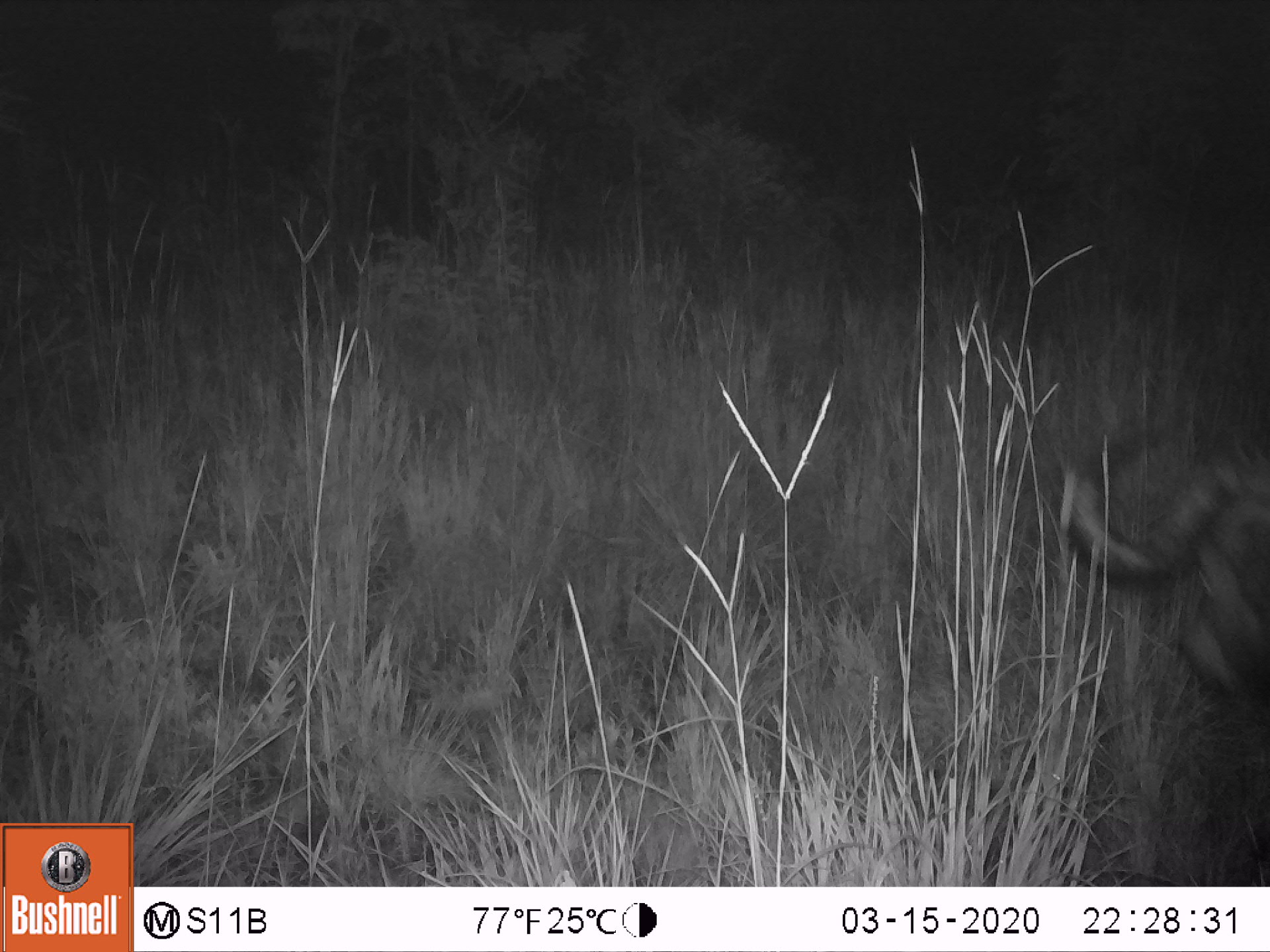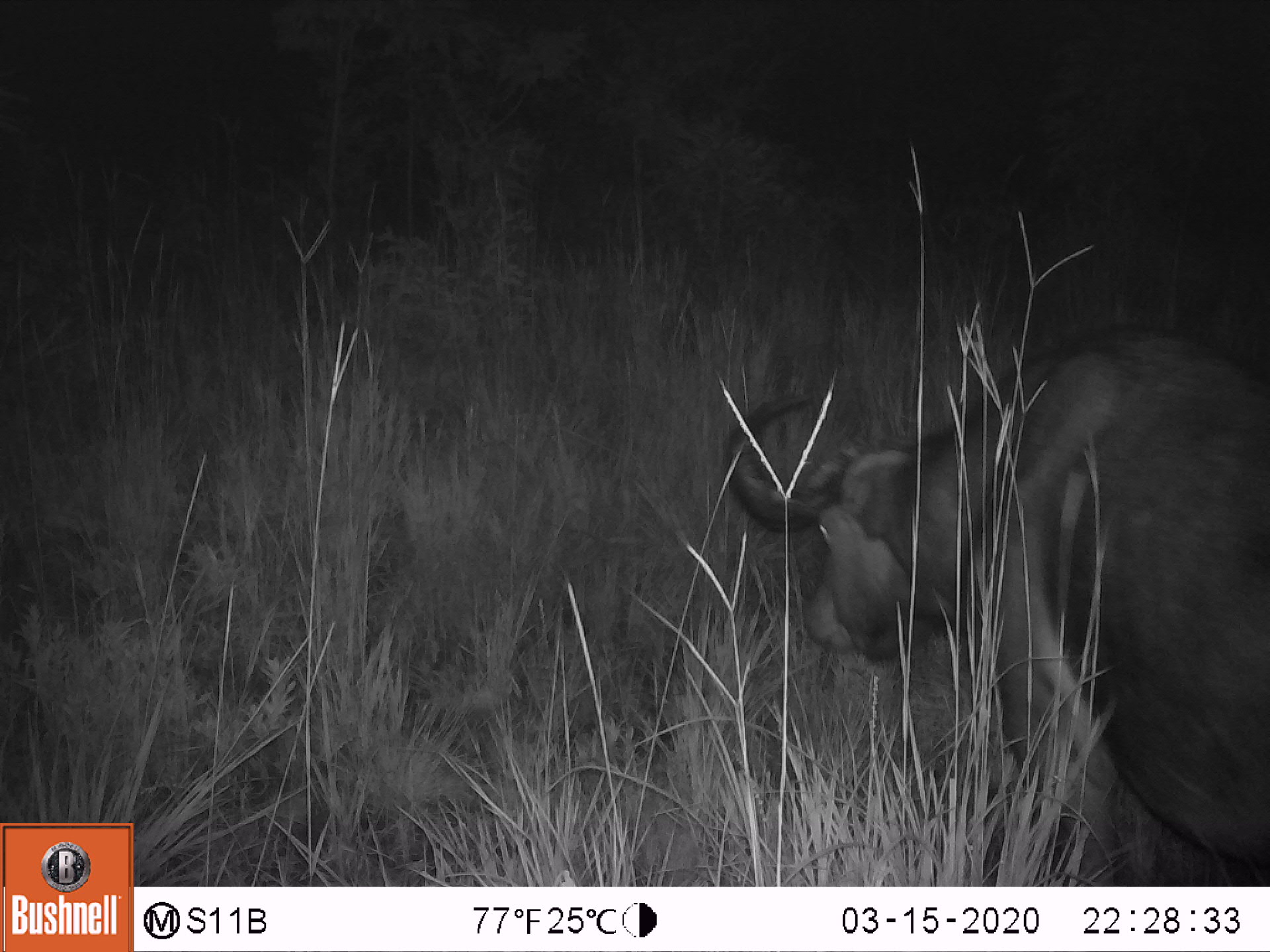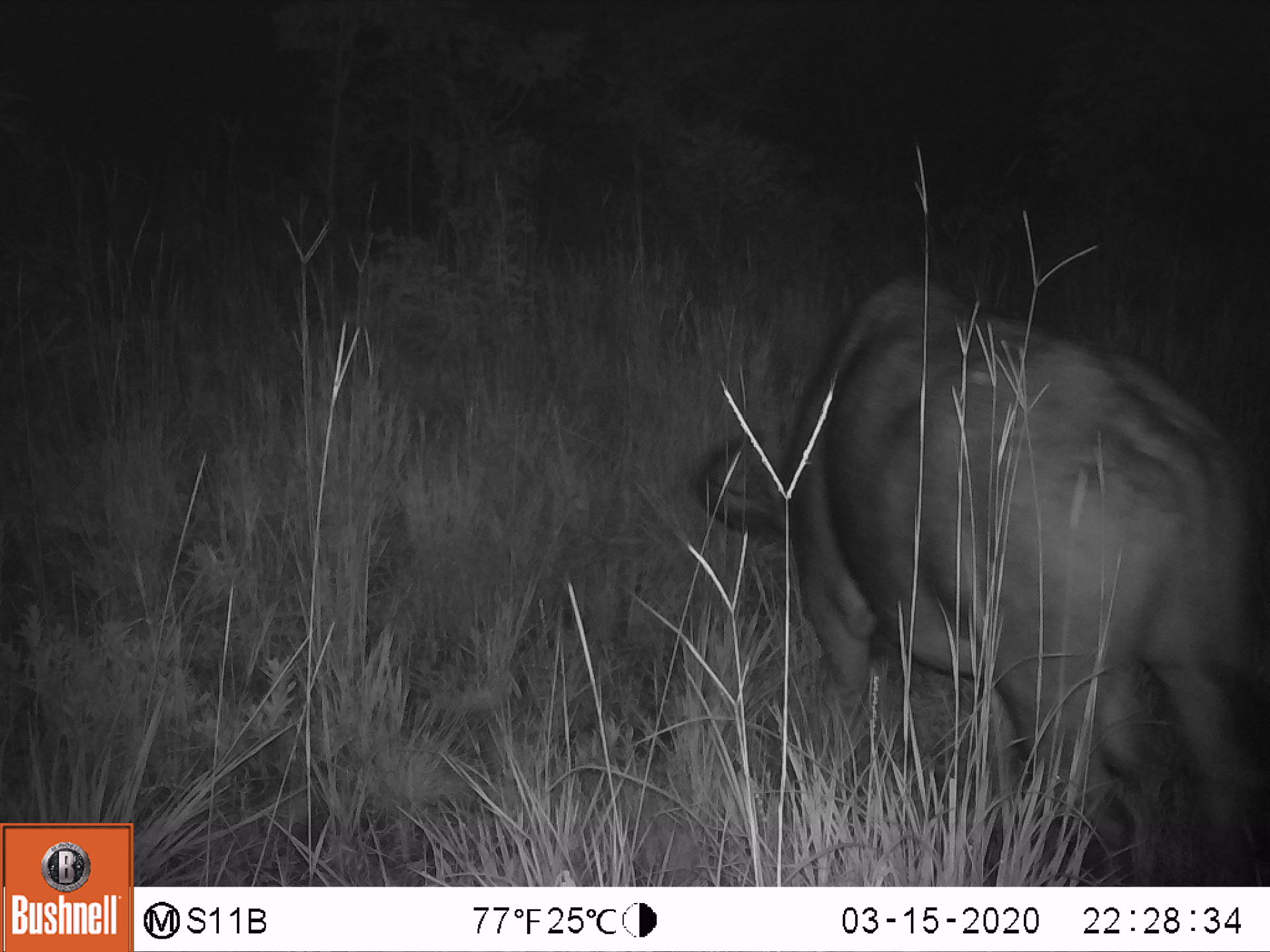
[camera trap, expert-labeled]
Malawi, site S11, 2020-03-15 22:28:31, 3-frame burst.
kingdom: Animalia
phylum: Chordata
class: Mammalia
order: Artiodactyla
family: Bovidae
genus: Syncerus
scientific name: Syncerus caffer caffer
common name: cape buffalo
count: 1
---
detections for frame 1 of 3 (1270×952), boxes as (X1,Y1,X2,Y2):
cape buffalo: (1052,413,1262,716)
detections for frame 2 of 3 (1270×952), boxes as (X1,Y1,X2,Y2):
cape buffalo: (726,341,1268,880)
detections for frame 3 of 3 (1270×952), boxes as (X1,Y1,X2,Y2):
cape buffalo: (690,268,1268,876)